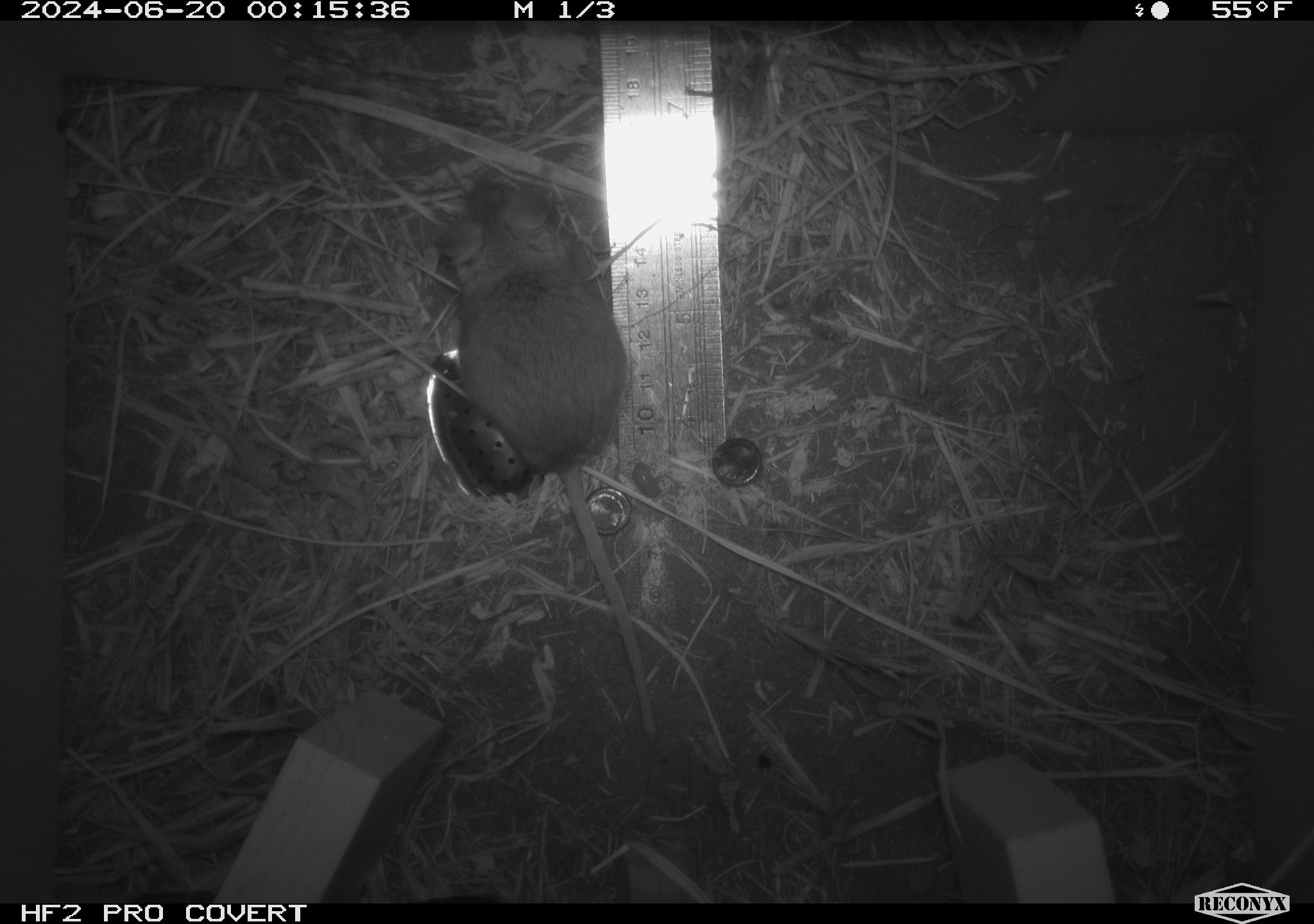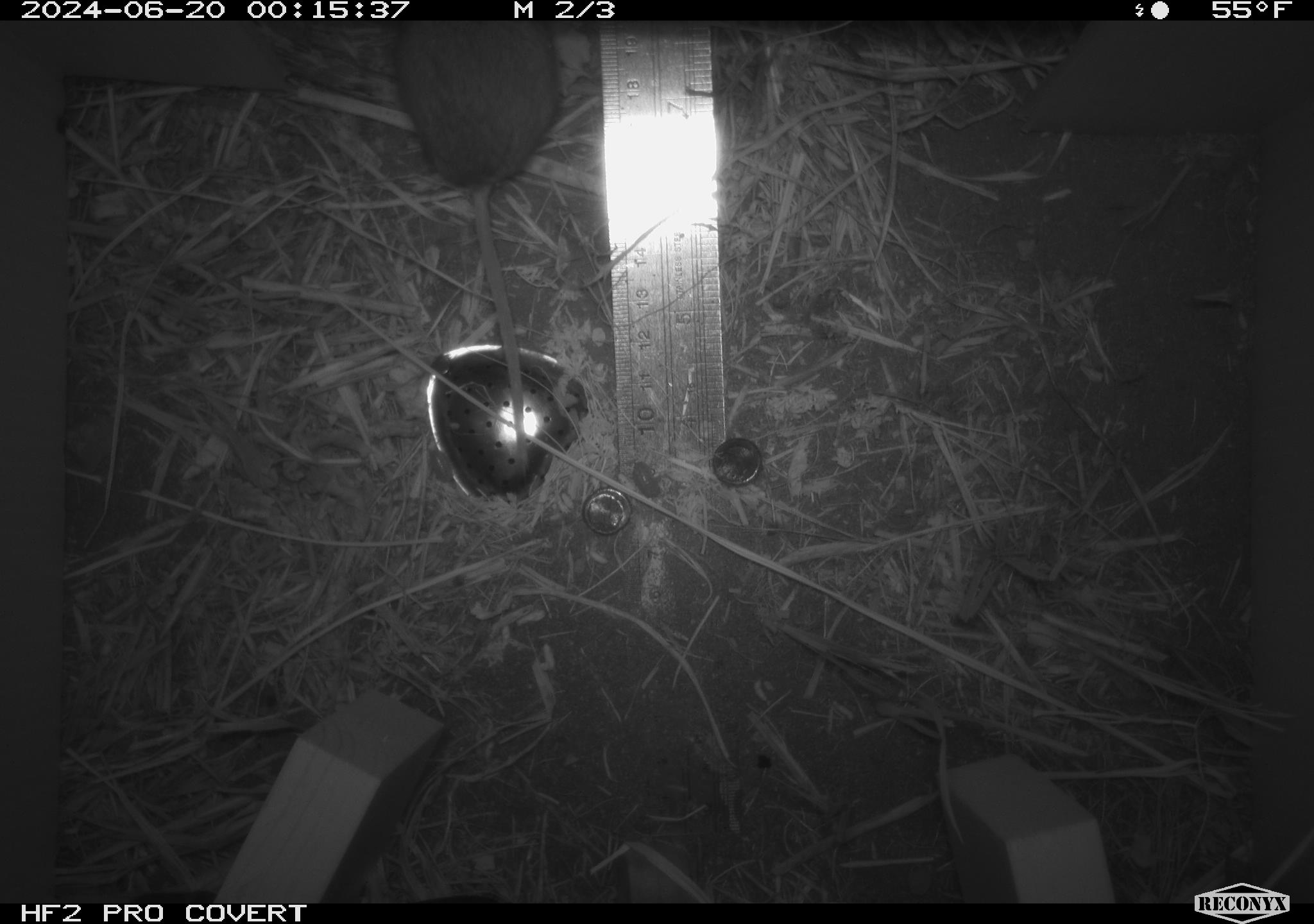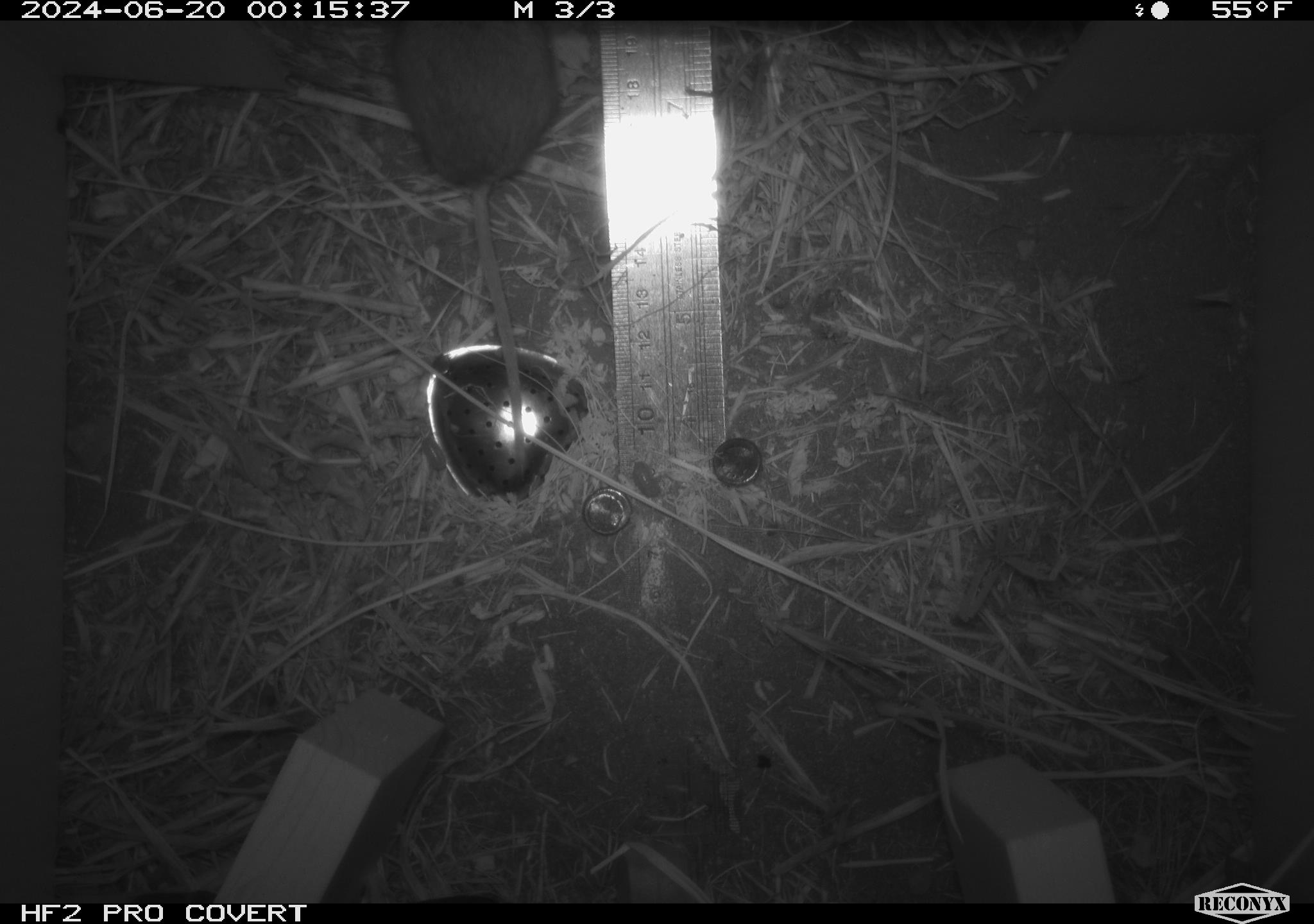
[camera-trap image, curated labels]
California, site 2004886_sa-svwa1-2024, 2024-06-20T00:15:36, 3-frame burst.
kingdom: Animalia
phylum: Chordata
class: Mammalia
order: Rodentia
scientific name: Rodentia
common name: mouse species